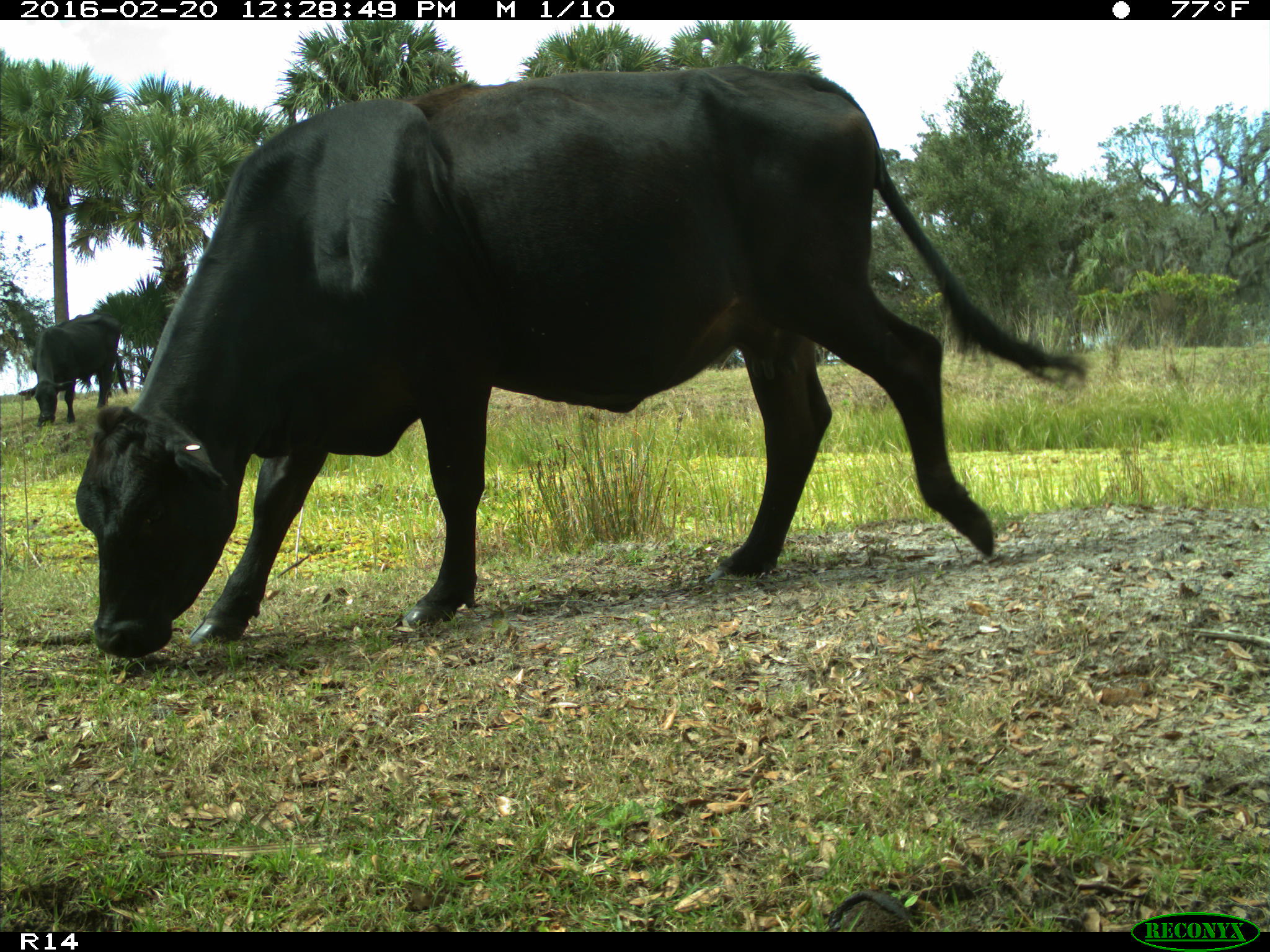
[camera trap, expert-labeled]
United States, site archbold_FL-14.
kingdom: Animalia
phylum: Chordata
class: Mammalia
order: Artiodactyla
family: Bovidae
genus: Bos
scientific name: Bos taurus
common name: domestic cow